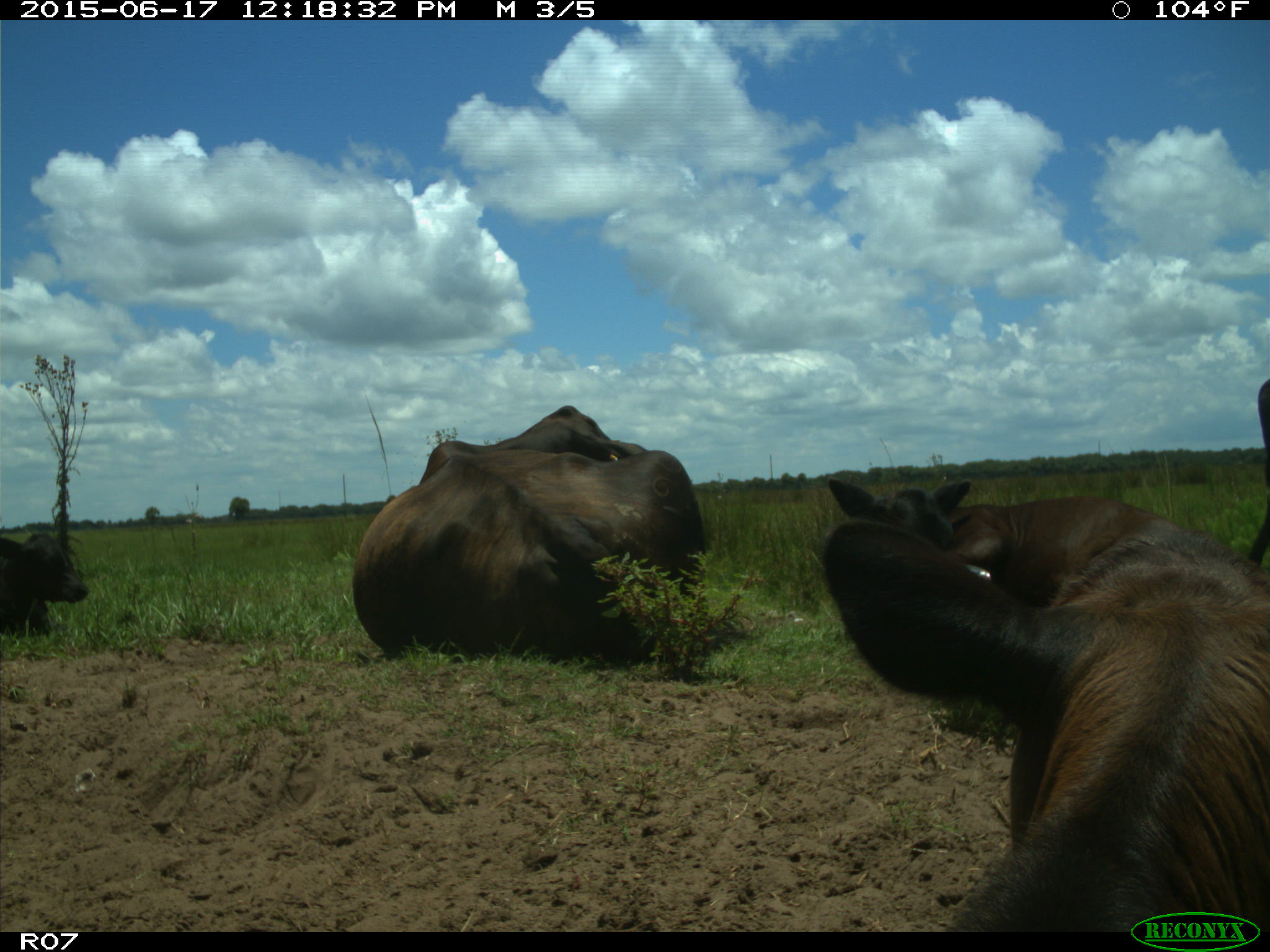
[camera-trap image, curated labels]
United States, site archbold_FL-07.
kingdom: Animalia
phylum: Chordata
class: Mammalia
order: Artiodactyla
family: Bovidae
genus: Bos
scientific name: Bos taurus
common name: domestic cow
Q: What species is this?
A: Bos taurus (domestic cow).